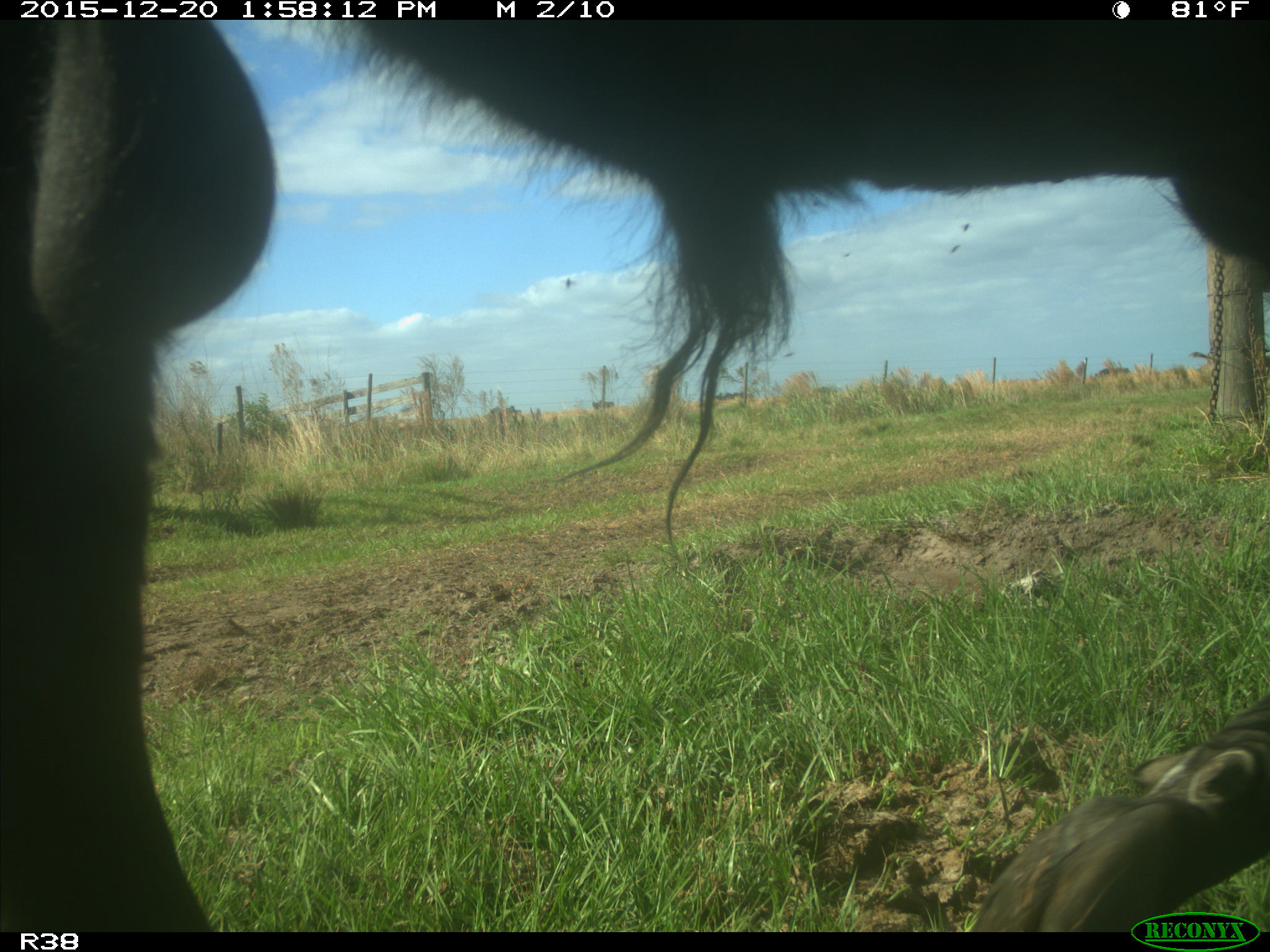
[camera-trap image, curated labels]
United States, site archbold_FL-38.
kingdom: Animalia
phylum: Chordata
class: Mammalia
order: Artiodactyla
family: Bovidae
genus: Bos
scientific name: Bos taurus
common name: domestic cow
Bos taurus (domestic cow).